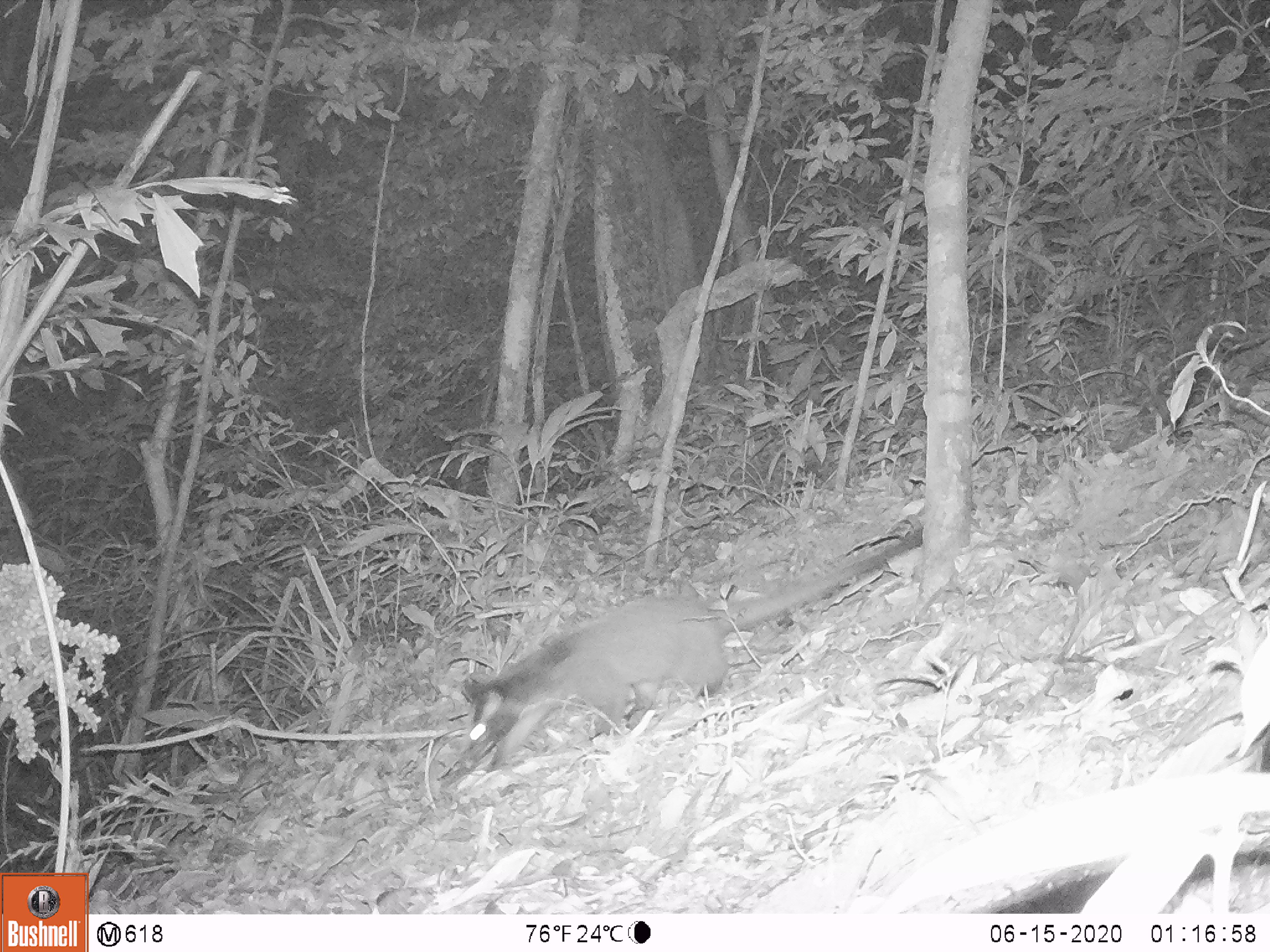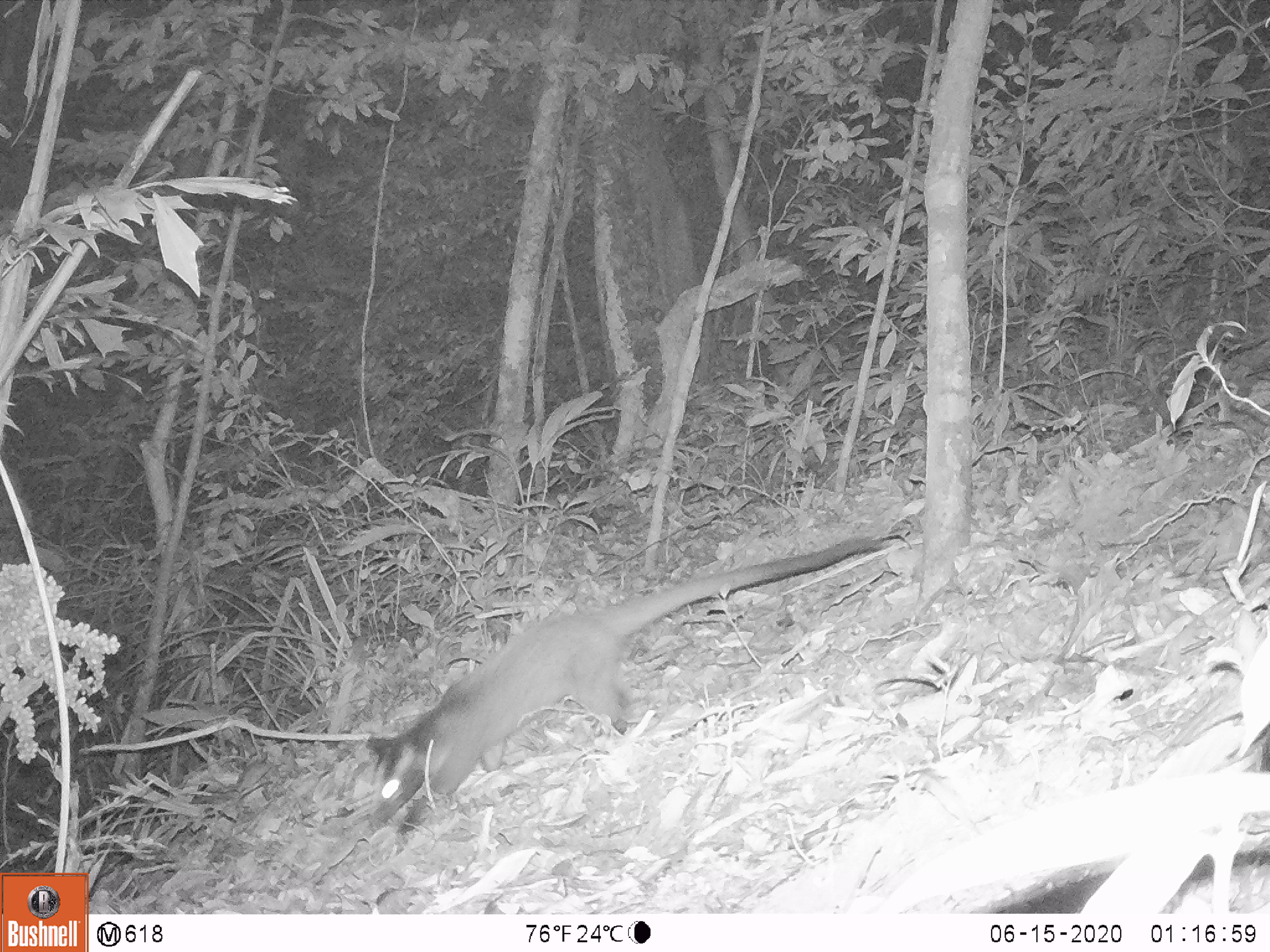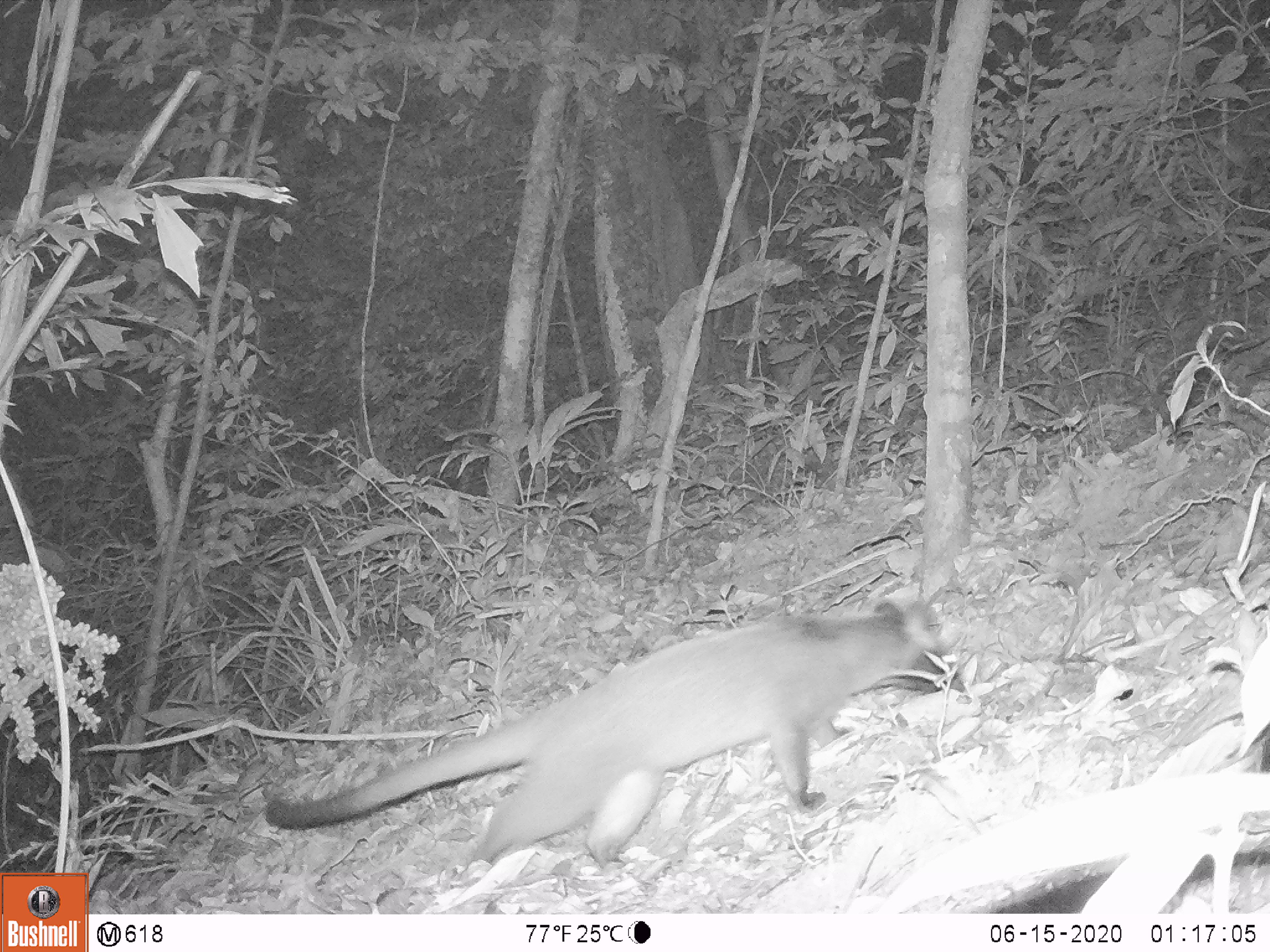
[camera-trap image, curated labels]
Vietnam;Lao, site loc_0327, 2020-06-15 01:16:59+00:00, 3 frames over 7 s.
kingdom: Animalia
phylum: Chordata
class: Mammalia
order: Carnivora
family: Viverridae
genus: Paguma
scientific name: Paguma larvata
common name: masked palm civet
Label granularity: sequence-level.